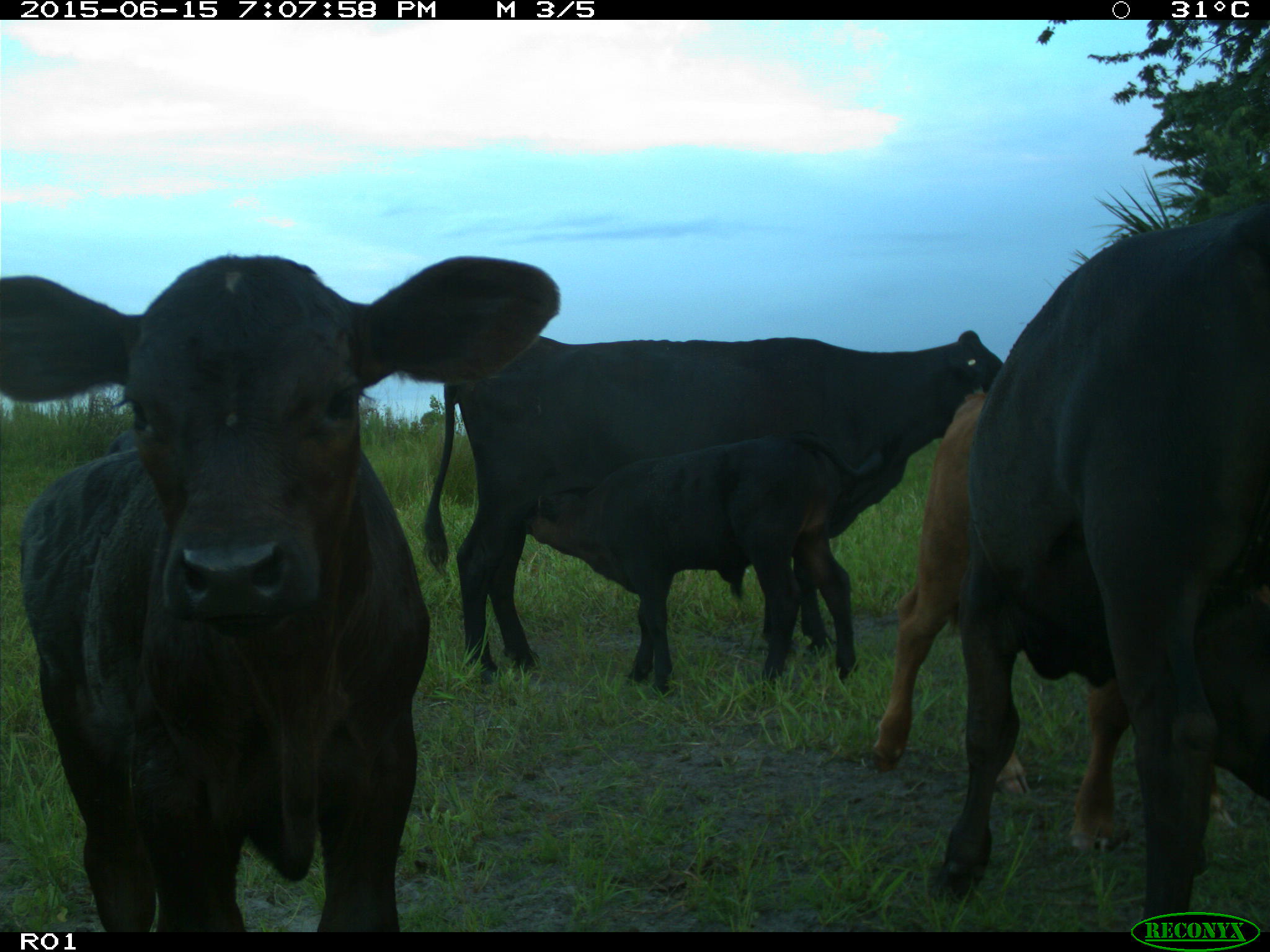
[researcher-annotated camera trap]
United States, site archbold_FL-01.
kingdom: Animalia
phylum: Chordata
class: Mammalia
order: Artiodactyla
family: Bovidae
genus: Bos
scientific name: Bos taurus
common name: domestic cow